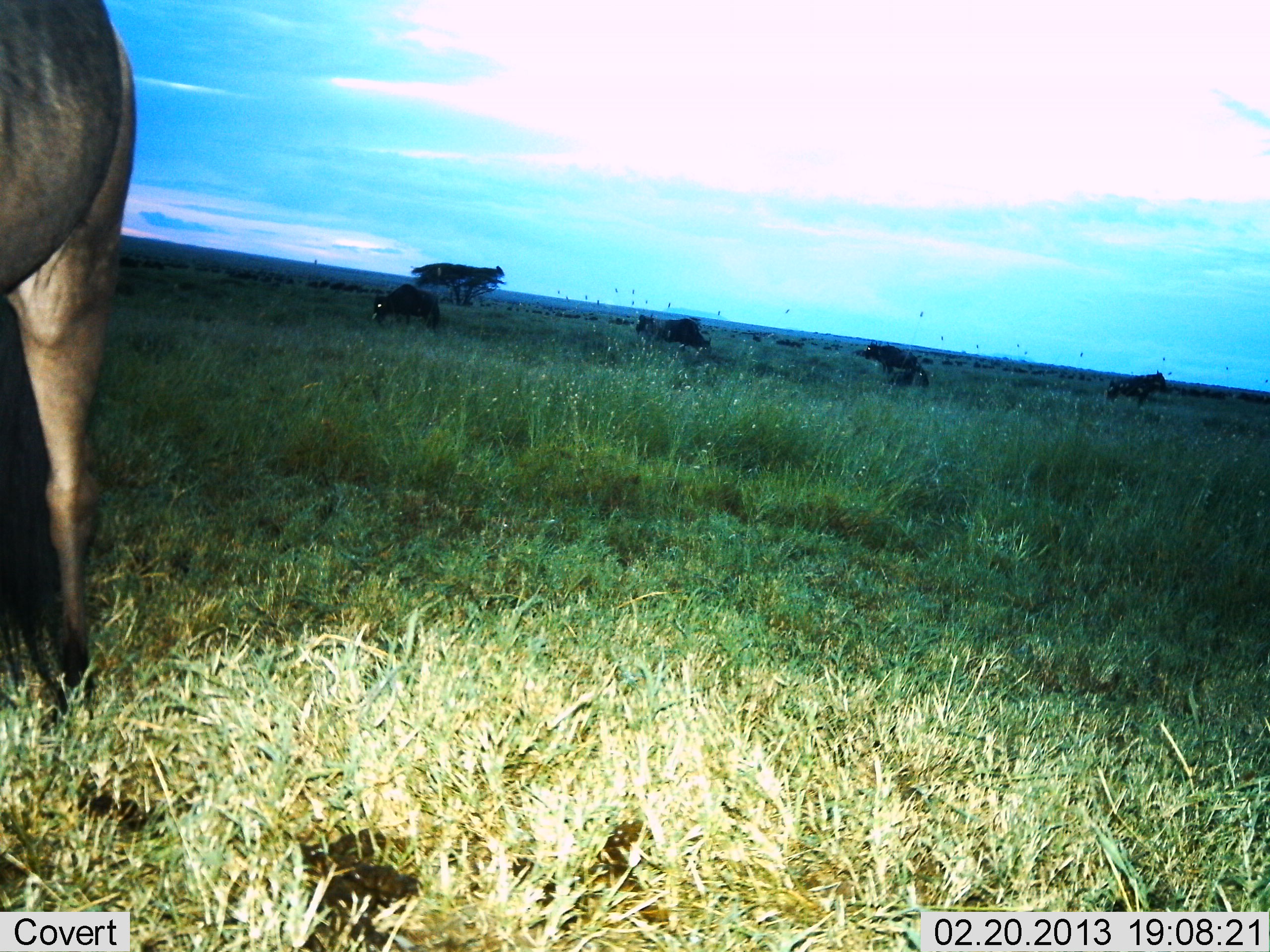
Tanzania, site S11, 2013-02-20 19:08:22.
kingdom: Animalia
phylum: Chordata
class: Mammalia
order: Artiodactyla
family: Bovidae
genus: Connochaetes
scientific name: Connochaetes taurinus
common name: blue wildebeest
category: wildebeest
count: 5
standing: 72%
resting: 8%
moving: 16%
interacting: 0%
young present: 0%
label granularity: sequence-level